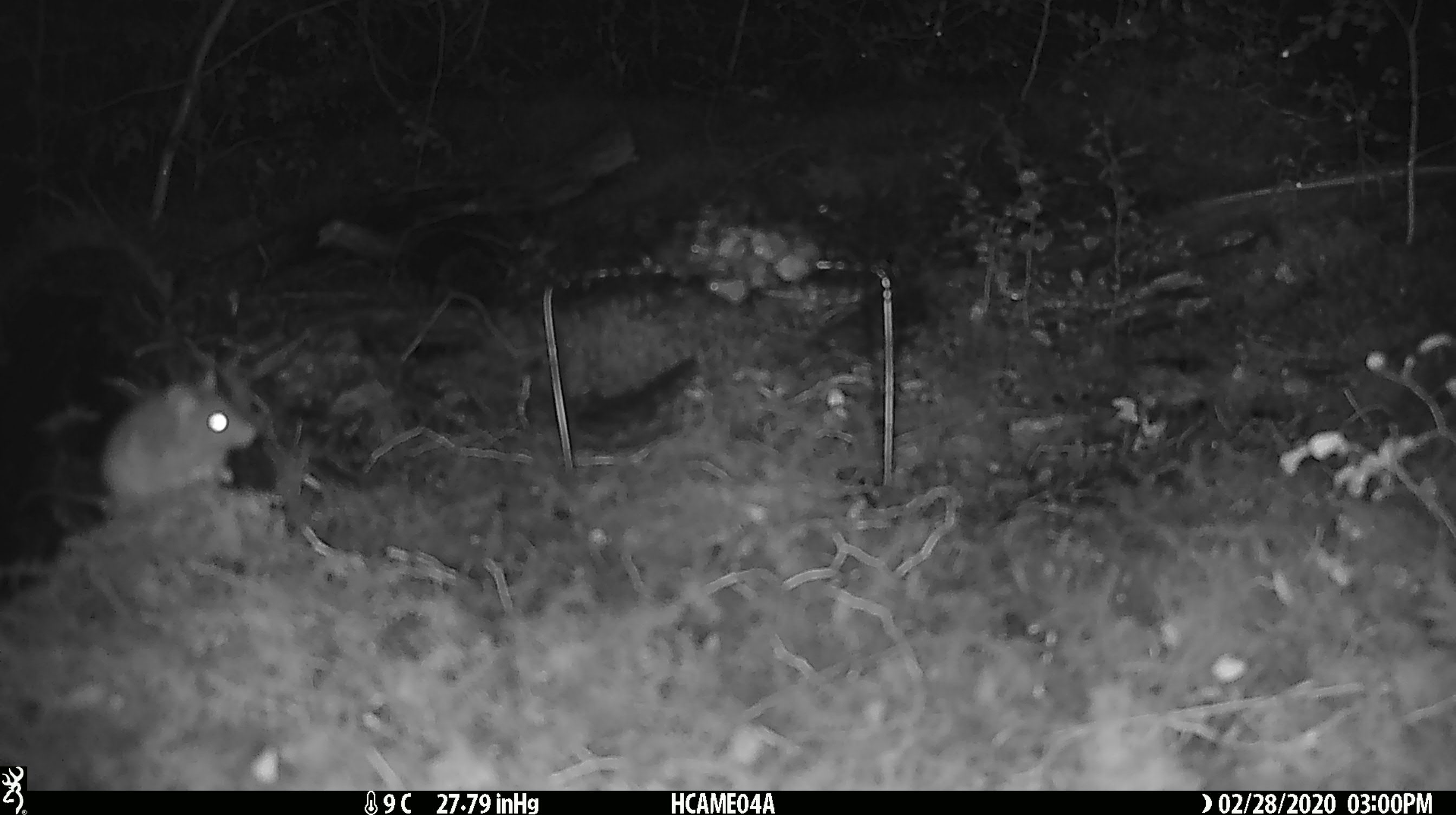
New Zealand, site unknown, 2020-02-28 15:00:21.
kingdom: Animalia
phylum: Chordata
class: Mammalia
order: Rodentia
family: Muridae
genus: Mus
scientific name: Mus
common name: mouse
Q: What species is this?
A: Mouse (Mus).